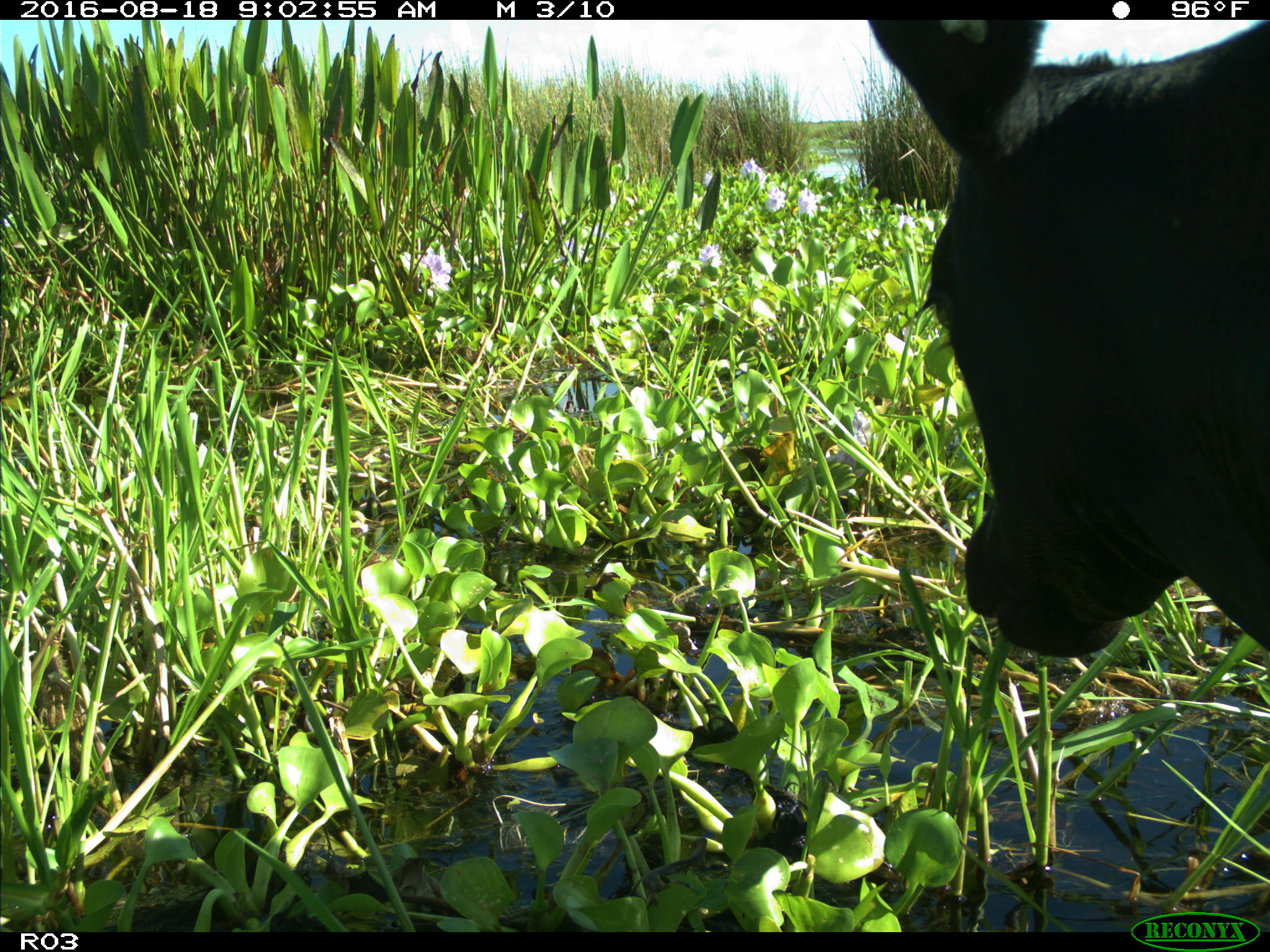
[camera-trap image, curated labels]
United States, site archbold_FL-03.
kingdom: Animalia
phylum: Chordata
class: Mammalia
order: Artiodactyla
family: Bovidae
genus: Bos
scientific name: Bos taurus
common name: domestic cow